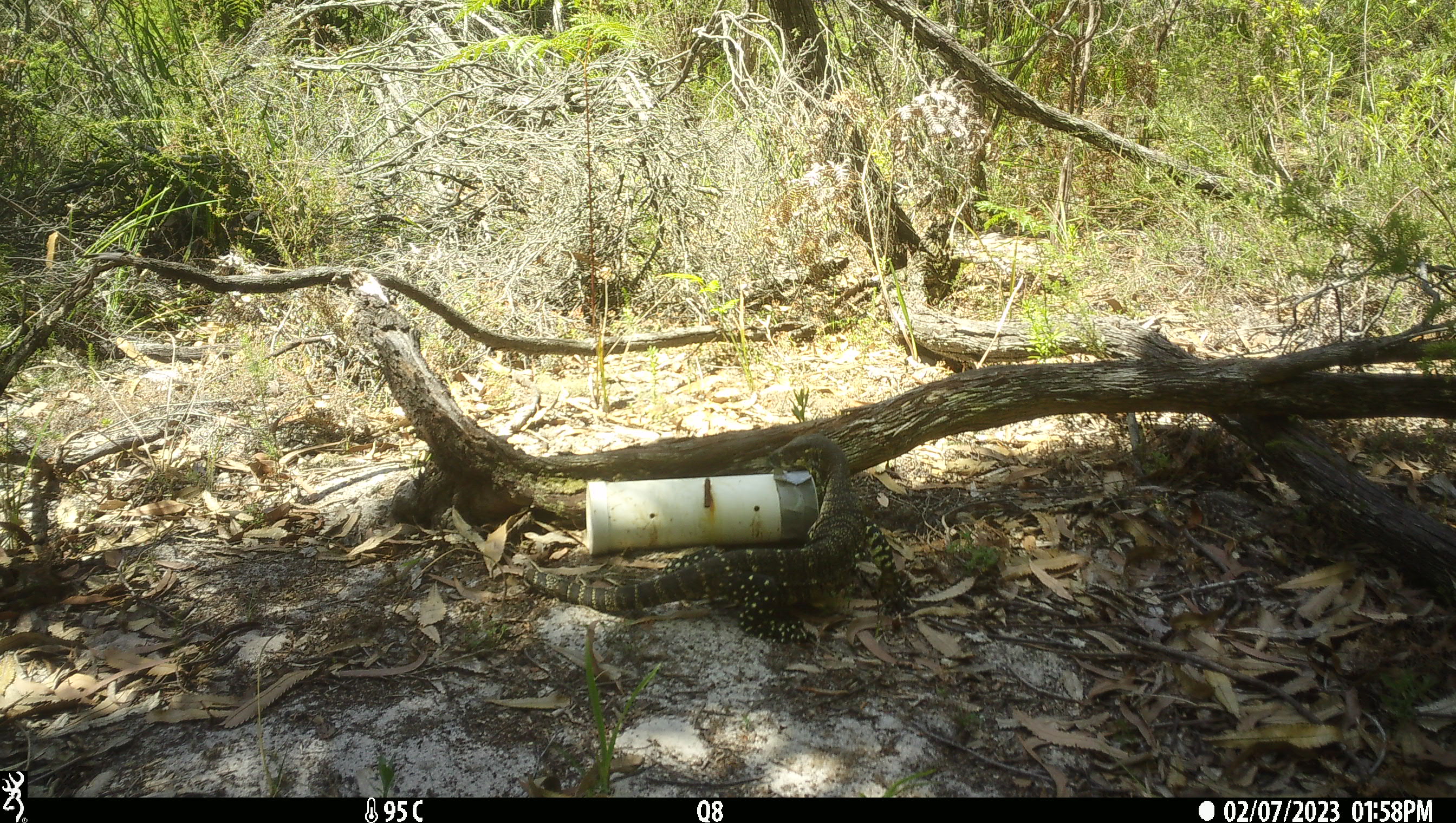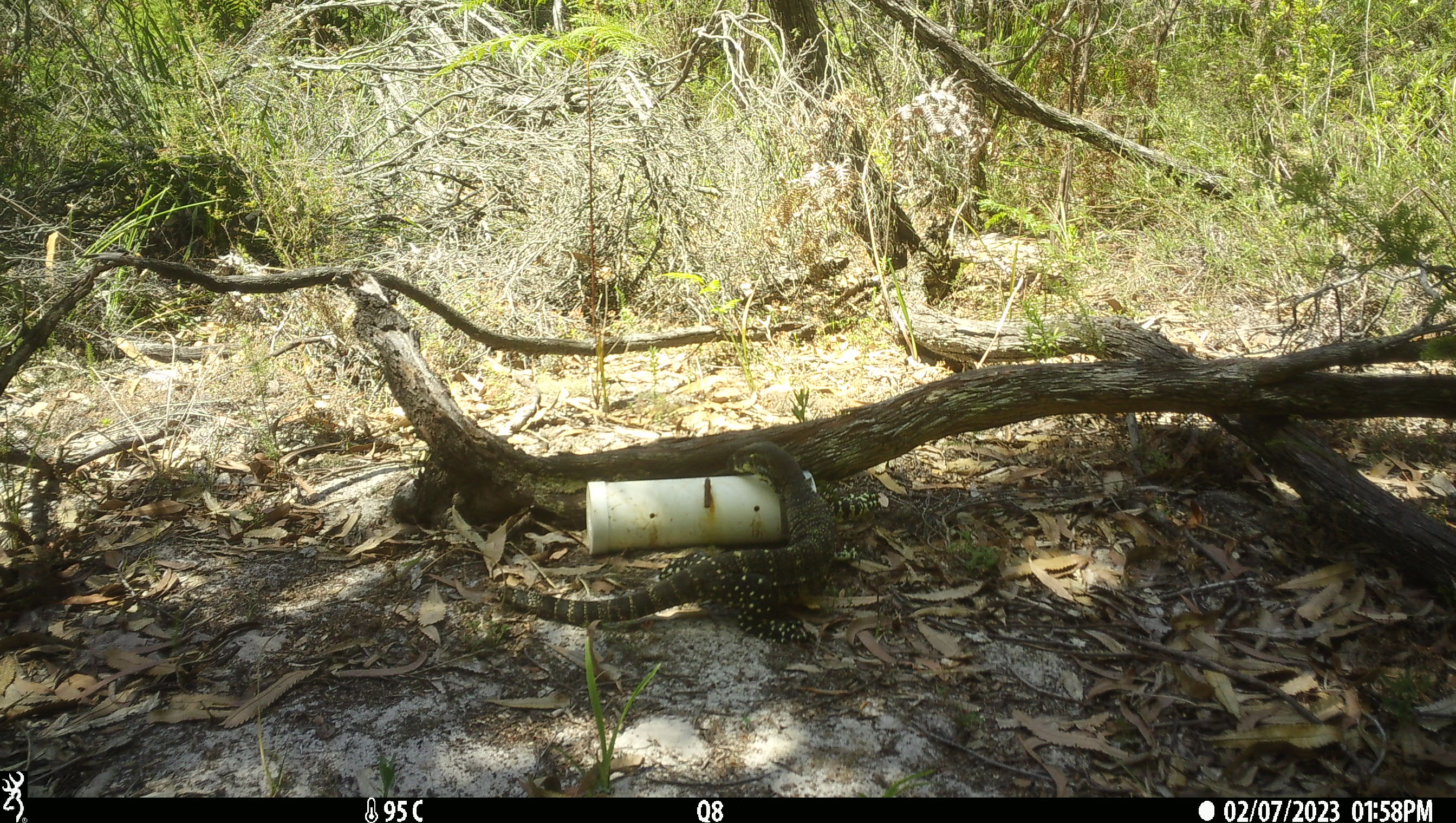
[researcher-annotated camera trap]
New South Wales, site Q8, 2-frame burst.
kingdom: Animalia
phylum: Chordata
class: Reptilia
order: Squamata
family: Varanidae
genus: Varanus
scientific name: Varanus varius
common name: lace monitor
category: goanna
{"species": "goanna (lace monitor) (Varanus varius)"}